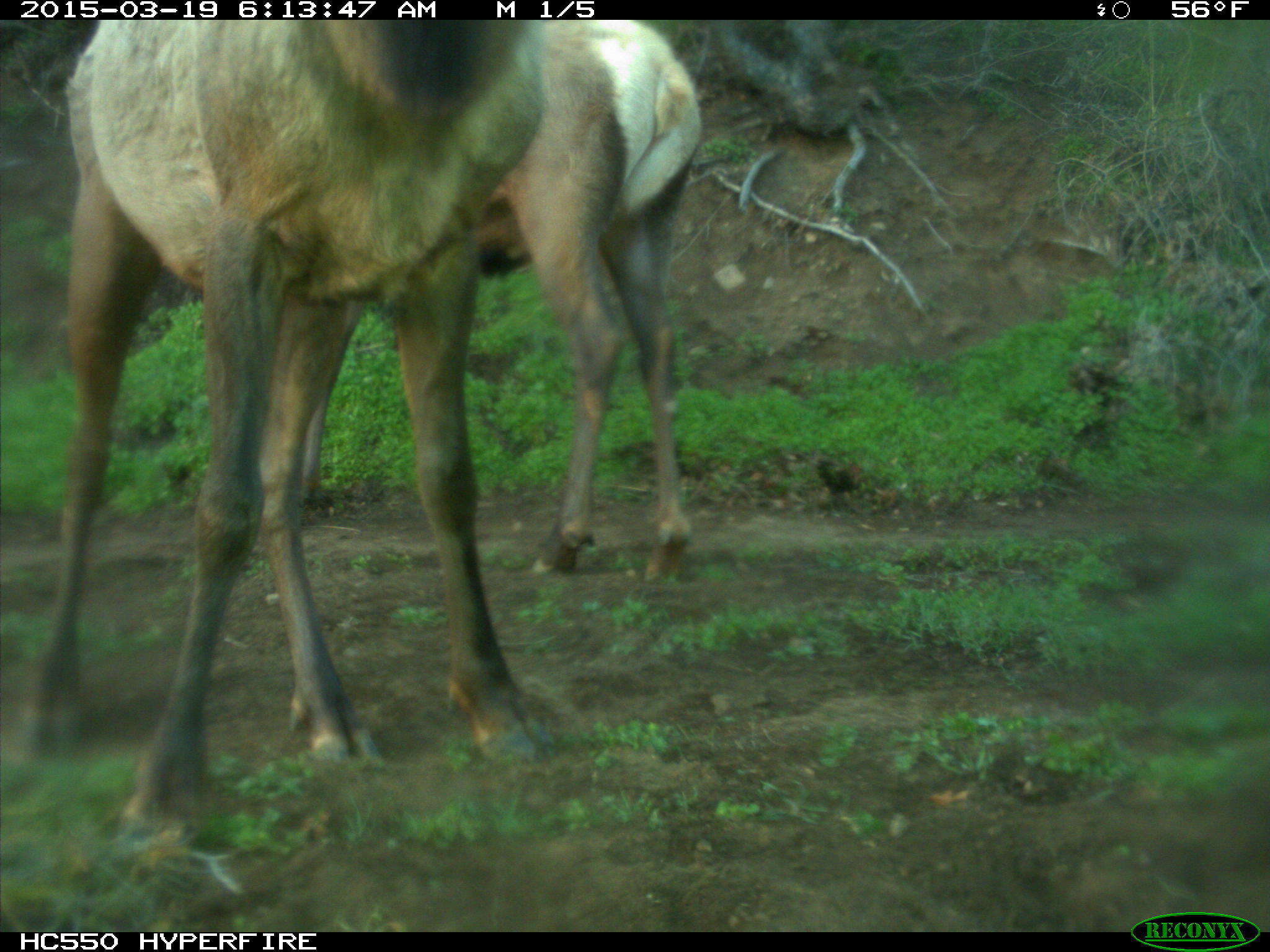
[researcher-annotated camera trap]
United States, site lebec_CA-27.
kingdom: Animalia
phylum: Chordata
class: Mammalia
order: Artiodactyla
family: Cervidae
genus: Cervus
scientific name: Cervus canadensis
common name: elk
Cervus canadensis (elk).